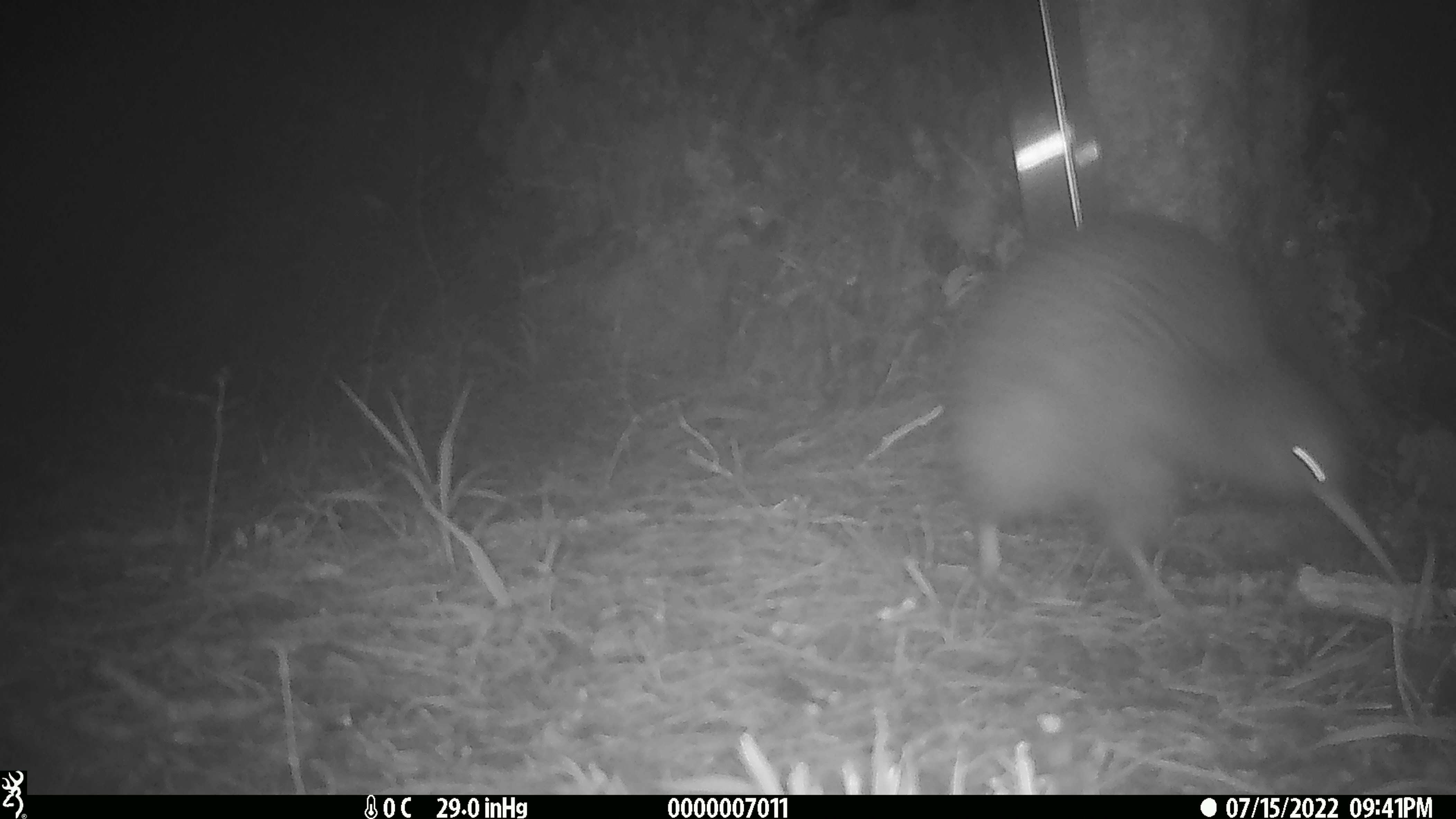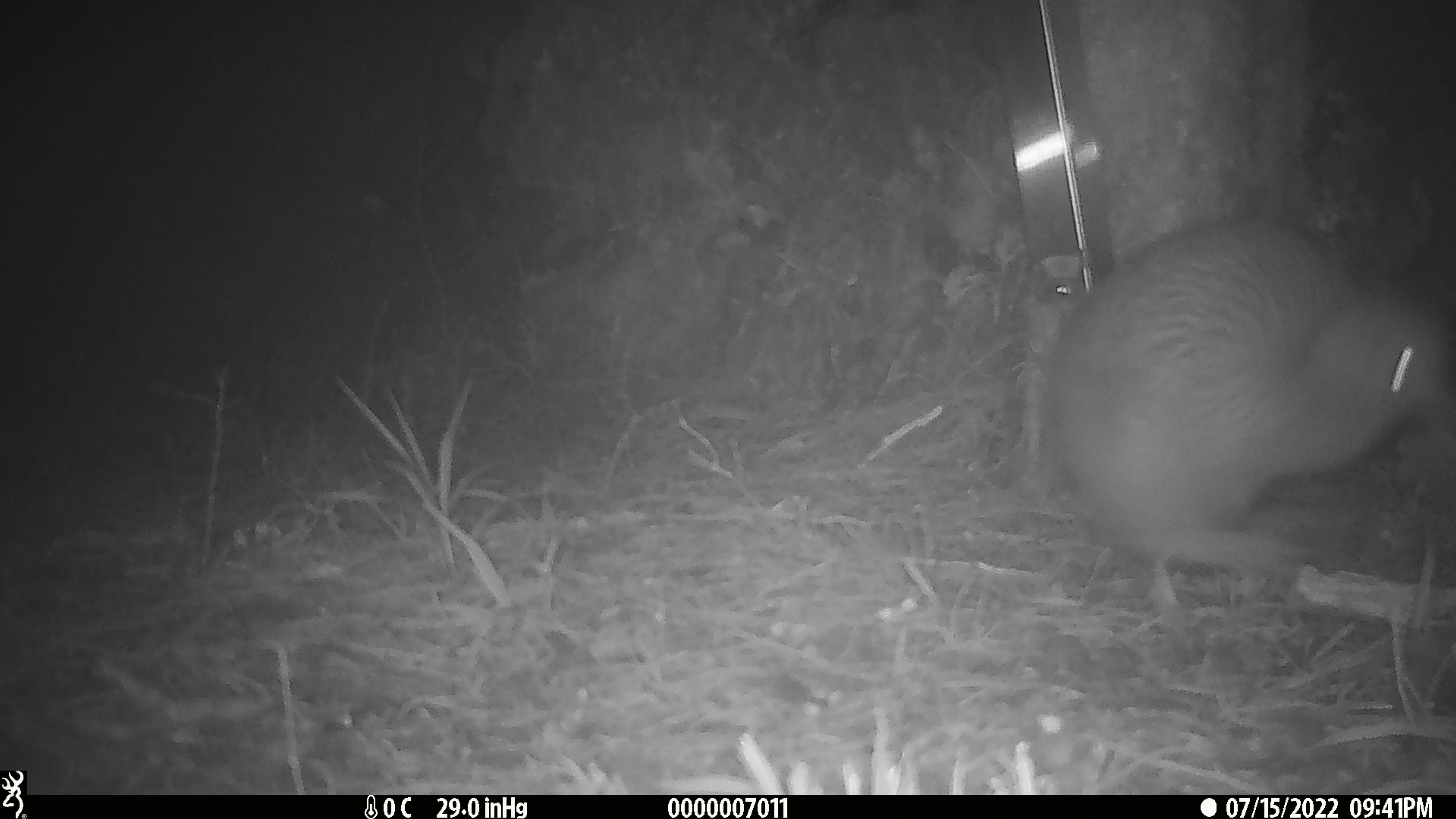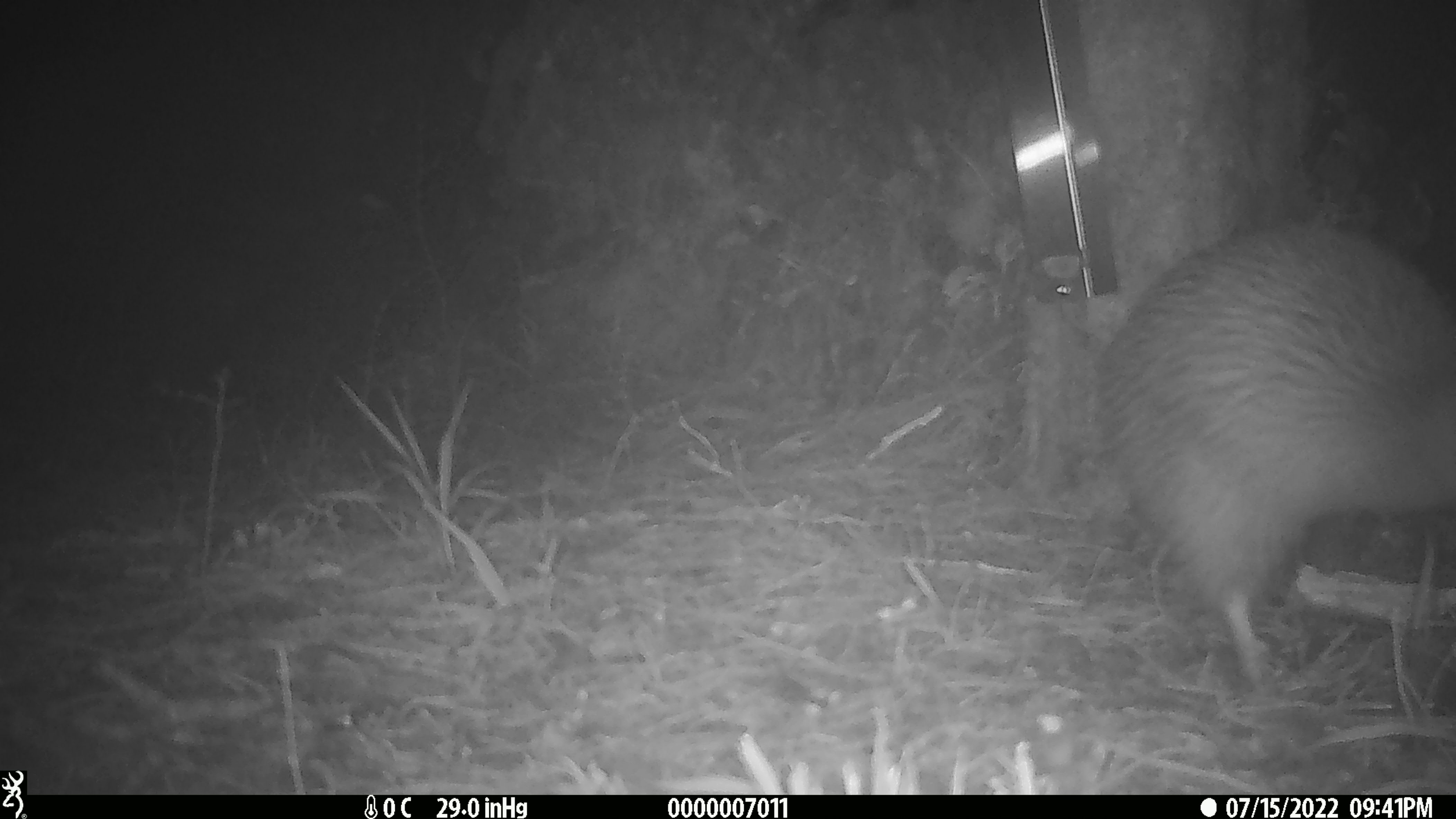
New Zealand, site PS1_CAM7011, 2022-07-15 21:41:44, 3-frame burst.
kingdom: Animalia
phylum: Chordata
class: Aves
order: Apterygiformes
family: Apterygidae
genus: Apteryx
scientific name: Apteryx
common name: kiwi